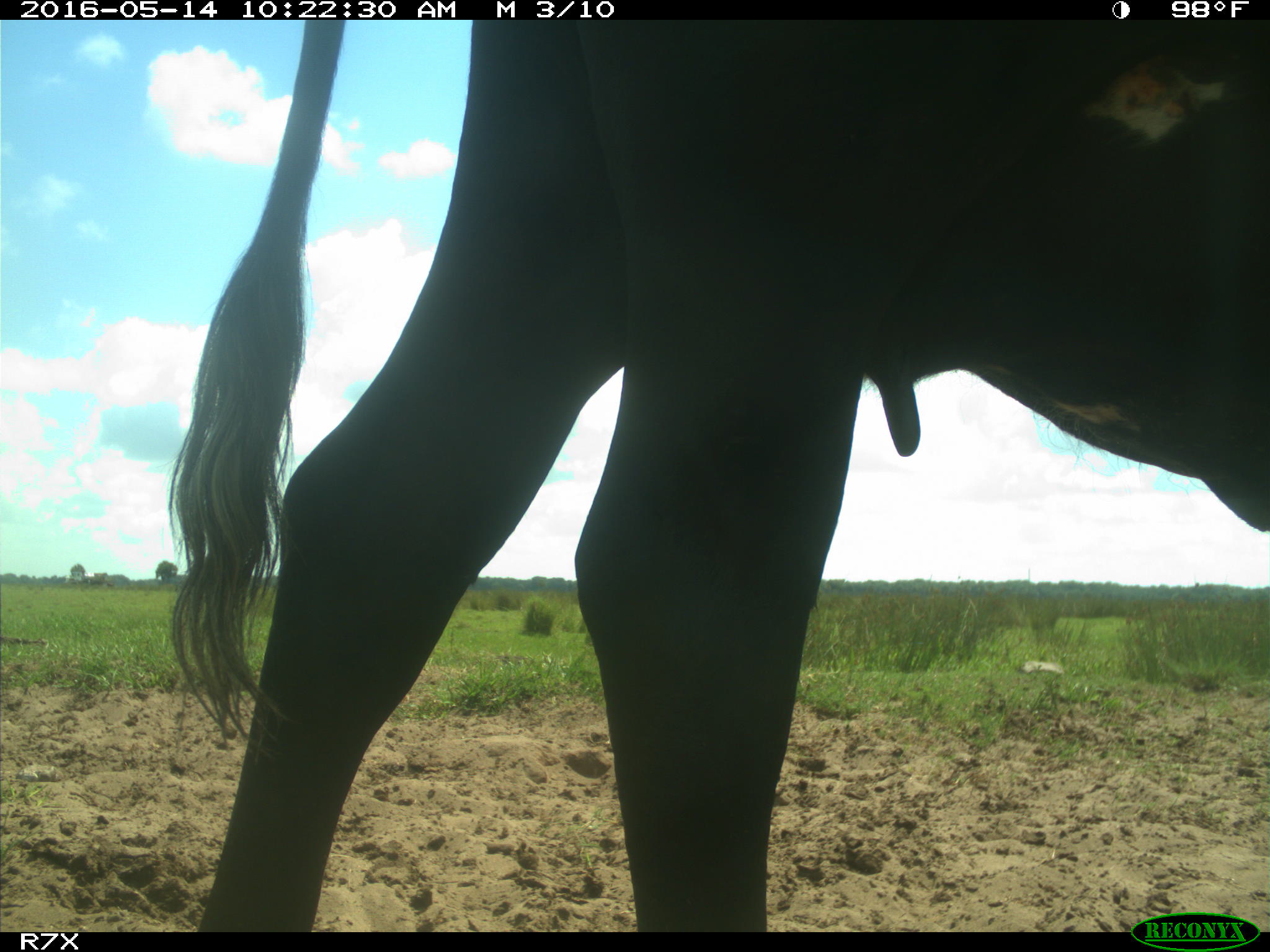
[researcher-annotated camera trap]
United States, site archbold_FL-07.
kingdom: Animalia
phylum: Chordata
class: Mammalia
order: Artiodactyla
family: Bovidae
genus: Bos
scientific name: Bos taurus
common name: domestic cow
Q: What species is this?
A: Bos taurus (domestic cow).